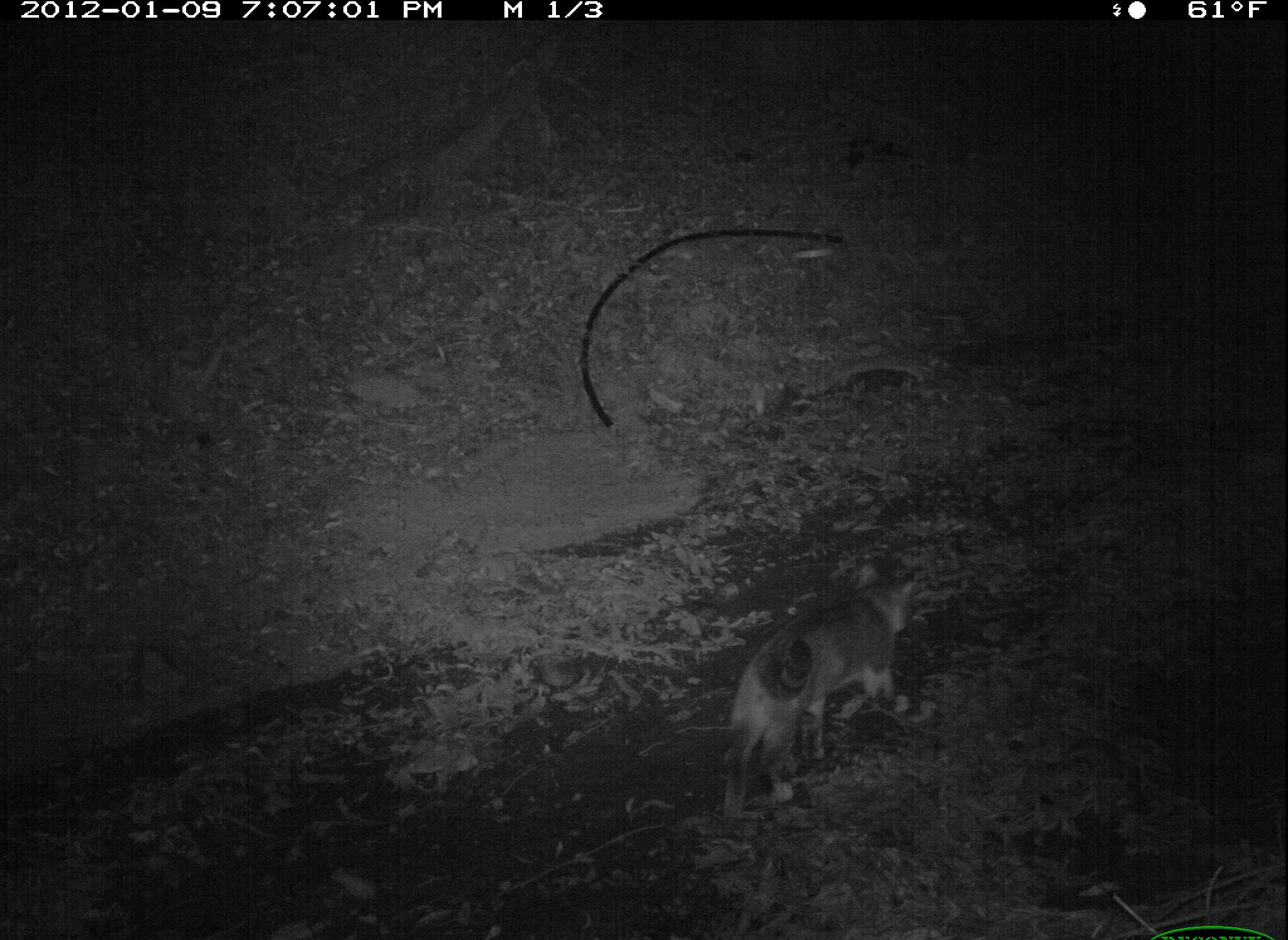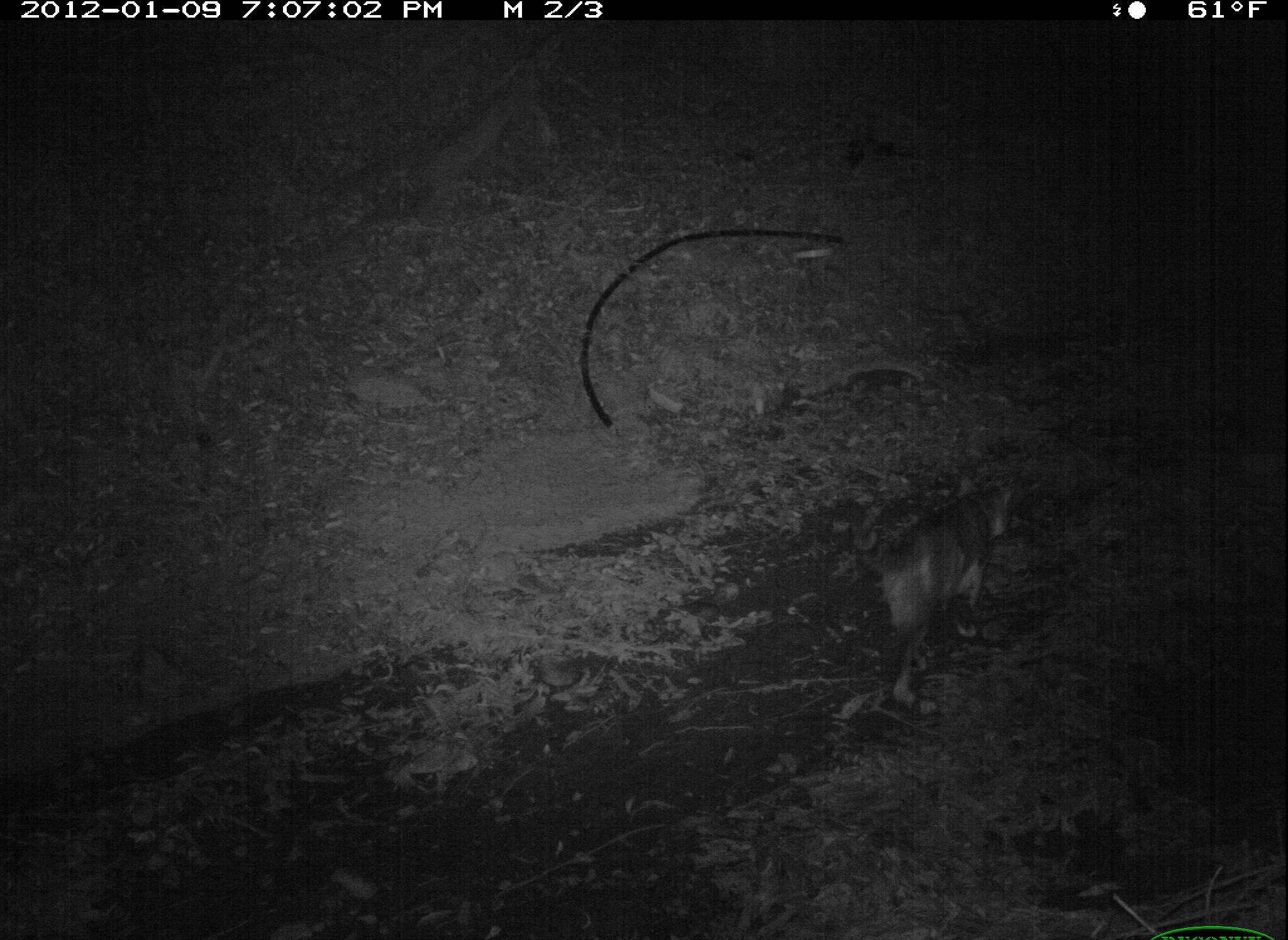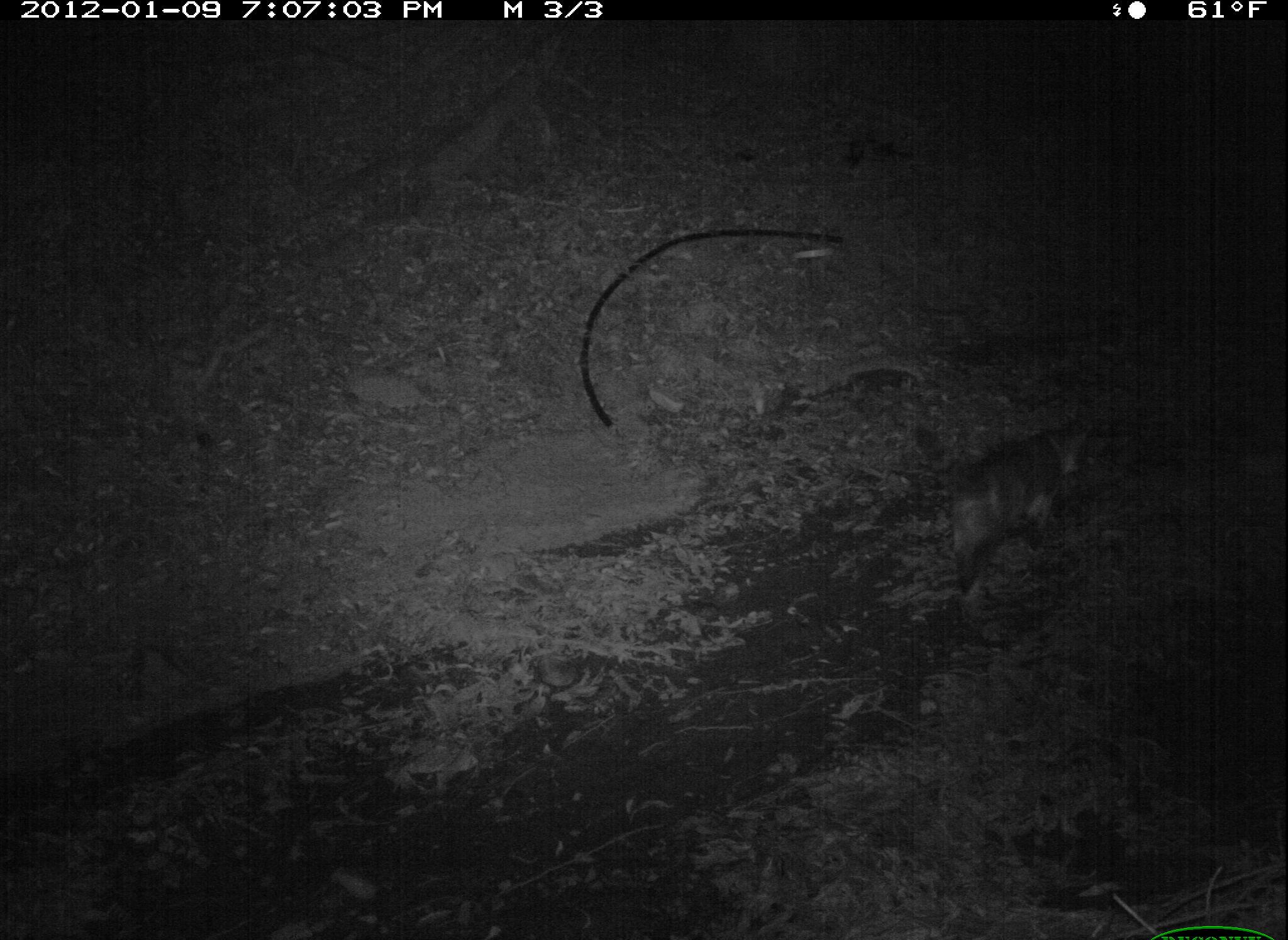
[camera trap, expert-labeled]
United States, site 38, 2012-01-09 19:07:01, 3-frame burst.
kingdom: Animalia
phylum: Chordata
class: Mammalia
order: Carnivora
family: Felidae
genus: Felis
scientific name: Felis catus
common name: cat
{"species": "cat (Felis catus)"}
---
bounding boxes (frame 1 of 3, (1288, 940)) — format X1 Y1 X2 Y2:
cat: 704 533 934 831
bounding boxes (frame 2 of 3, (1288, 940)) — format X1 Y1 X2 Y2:
cat: 853 474 1042 726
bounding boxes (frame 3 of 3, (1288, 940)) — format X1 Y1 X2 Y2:
cat: 902 404 1104 599